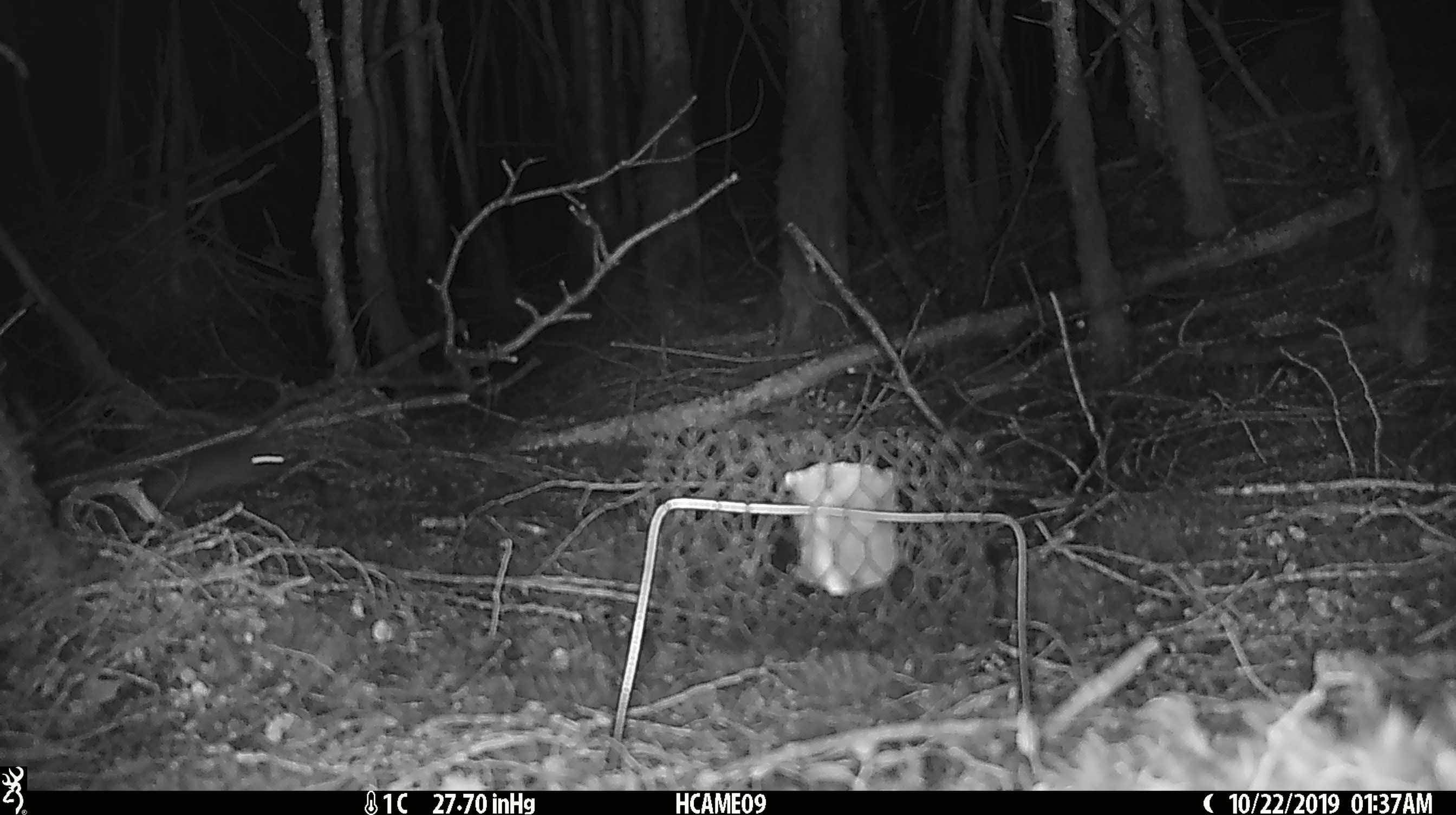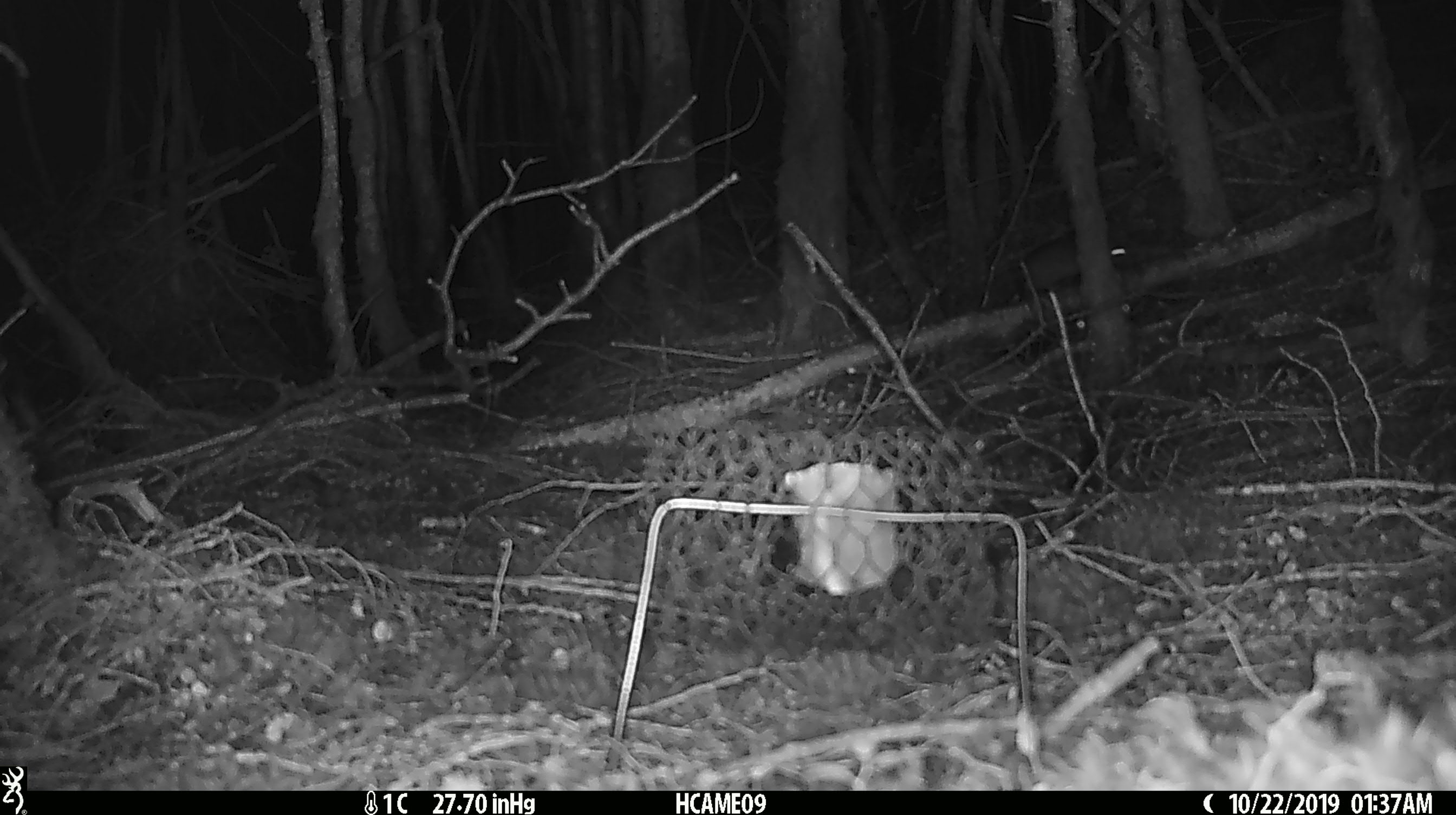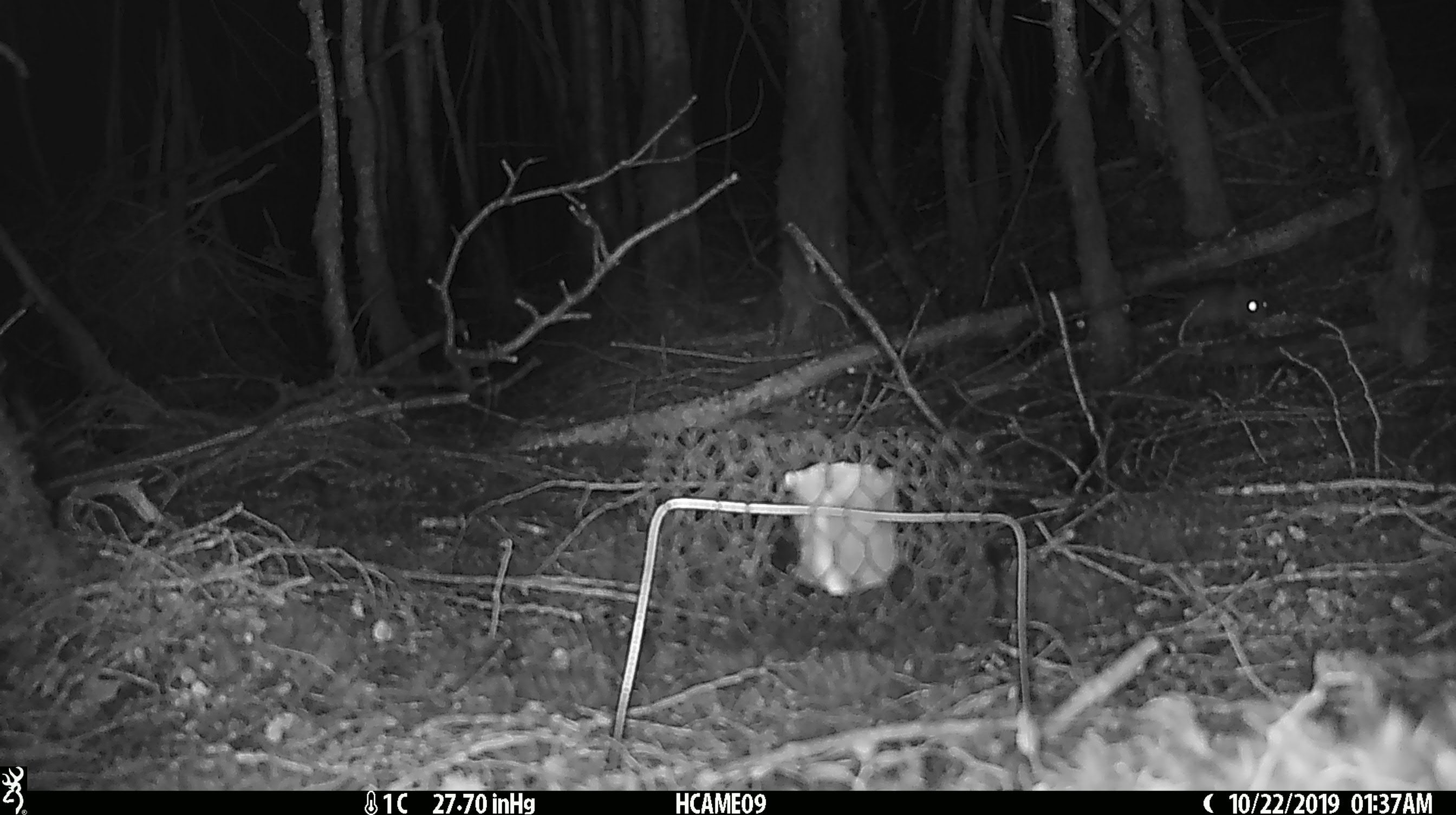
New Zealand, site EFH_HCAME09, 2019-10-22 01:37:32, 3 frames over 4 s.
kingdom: Animalia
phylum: Chordata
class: Mammalia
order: Rodentia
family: Muridae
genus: Rattus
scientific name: Rattus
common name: rat